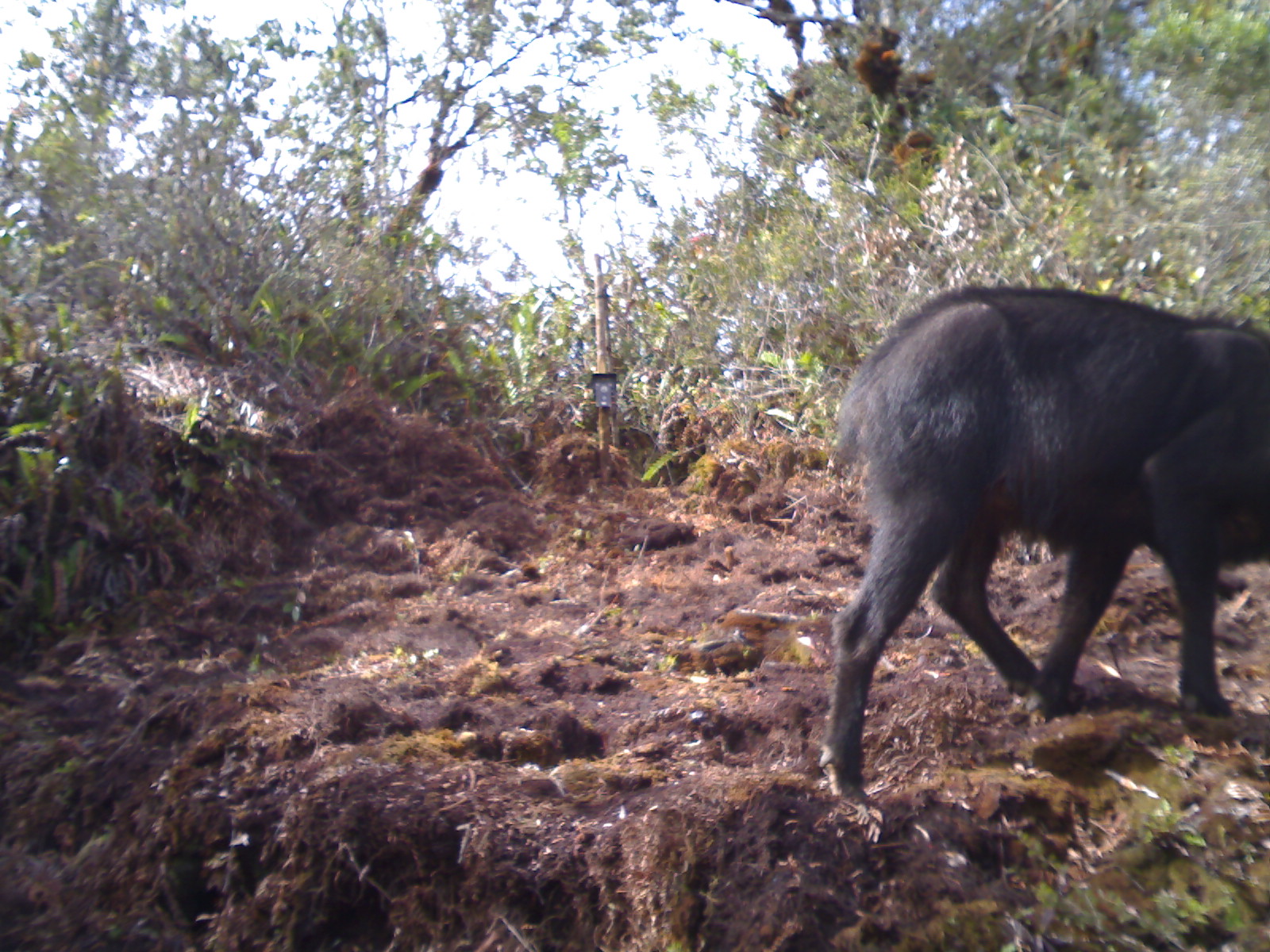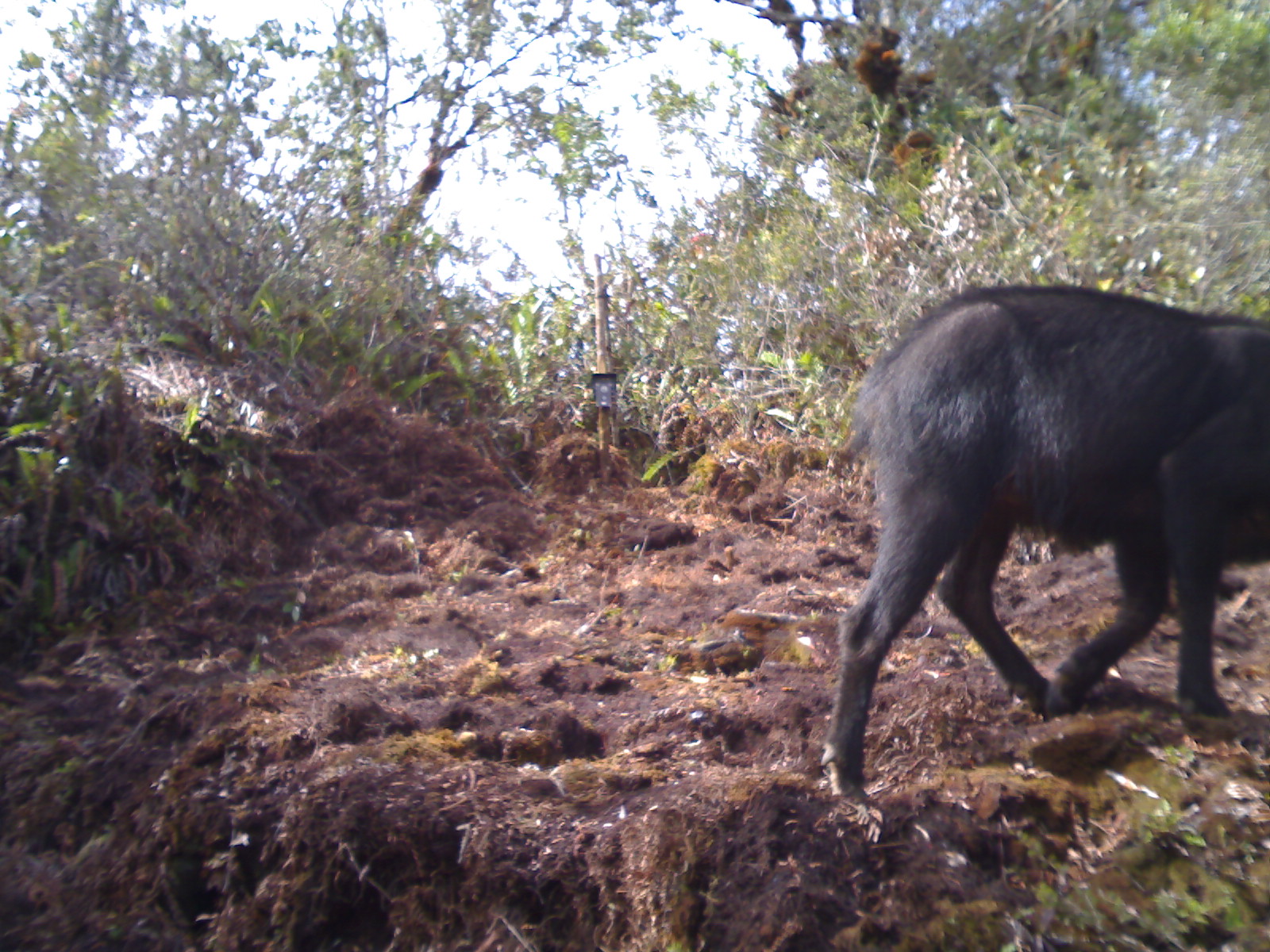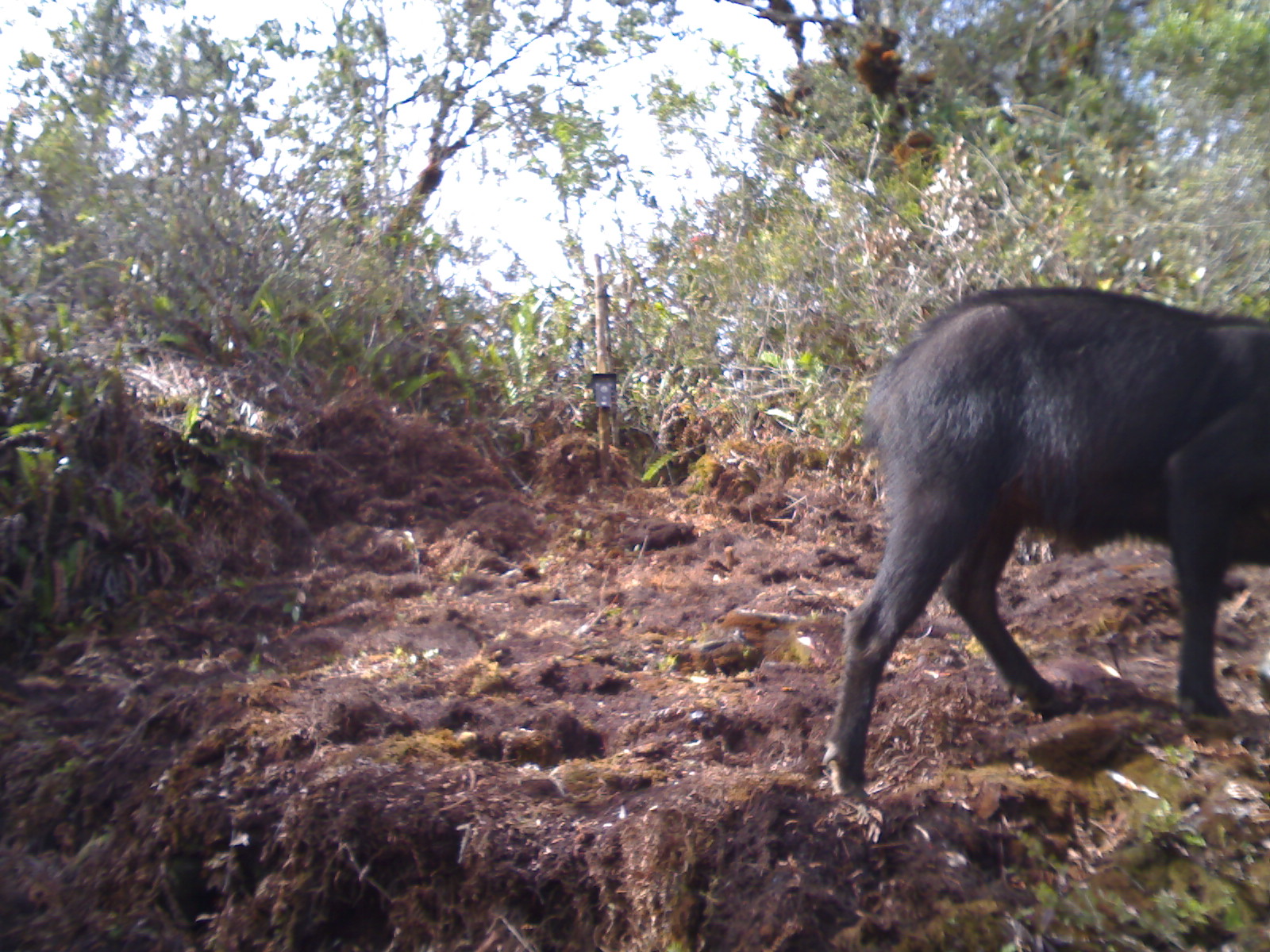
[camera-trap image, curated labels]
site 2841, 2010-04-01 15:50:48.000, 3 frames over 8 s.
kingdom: Animalia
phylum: Chordata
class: Mammalia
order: Artiodactyla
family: Bovidae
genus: Capricornis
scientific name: Capricornis sumatraensis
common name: southern serow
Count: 1.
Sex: male.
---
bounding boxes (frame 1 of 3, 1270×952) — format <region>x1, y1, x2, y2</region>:
capricornis sumatraensis: <region>818, 281, 1269, 801</region>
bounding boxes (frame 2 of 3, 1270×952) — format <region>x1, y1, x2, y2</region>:
capricornis sumatraensis: <region>816, 279, 1270, 801</region>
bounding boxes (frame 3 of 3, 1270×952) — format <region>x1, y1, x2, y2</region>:
capricornis sumatraensis: <region>819, 280, 1266, 805</region>